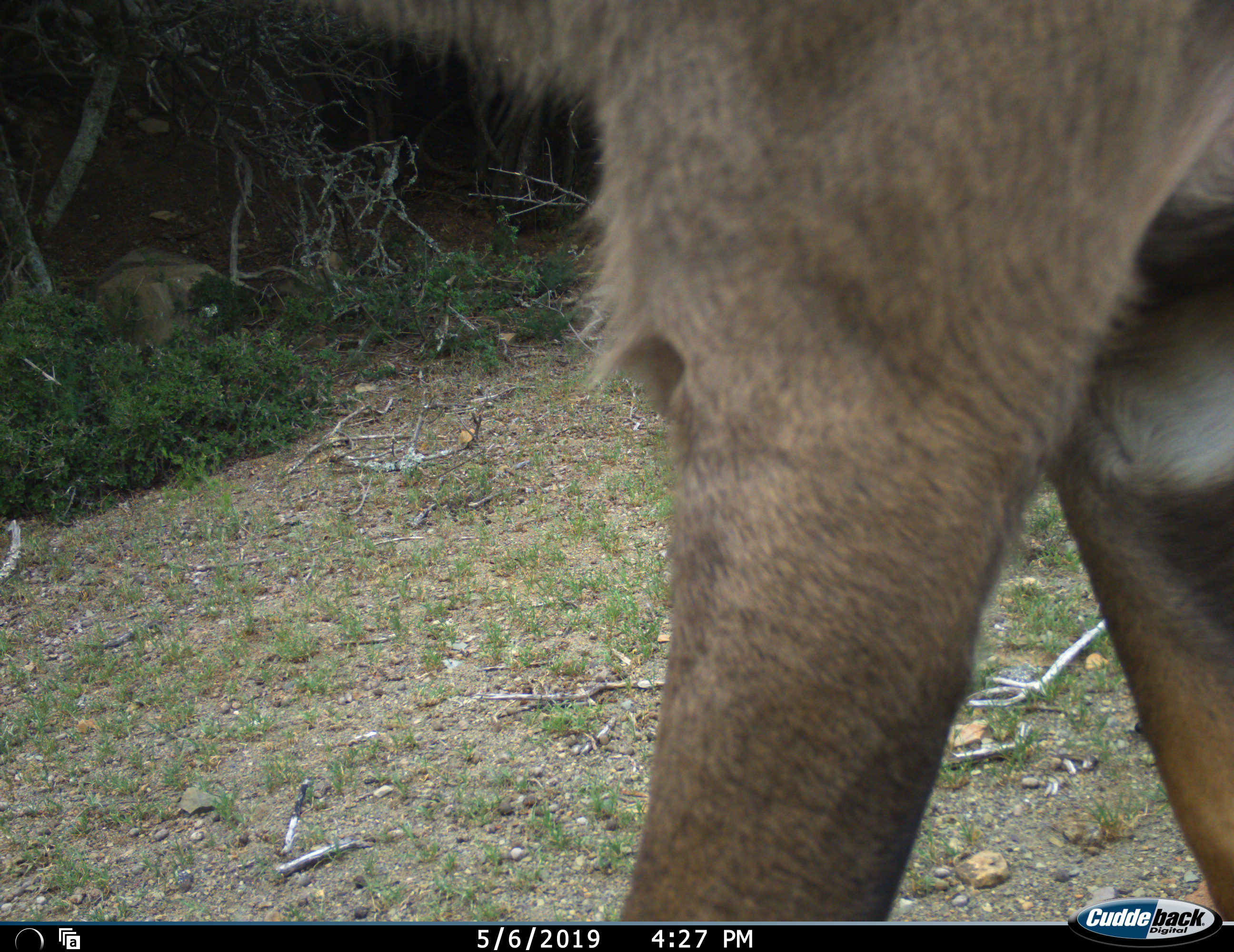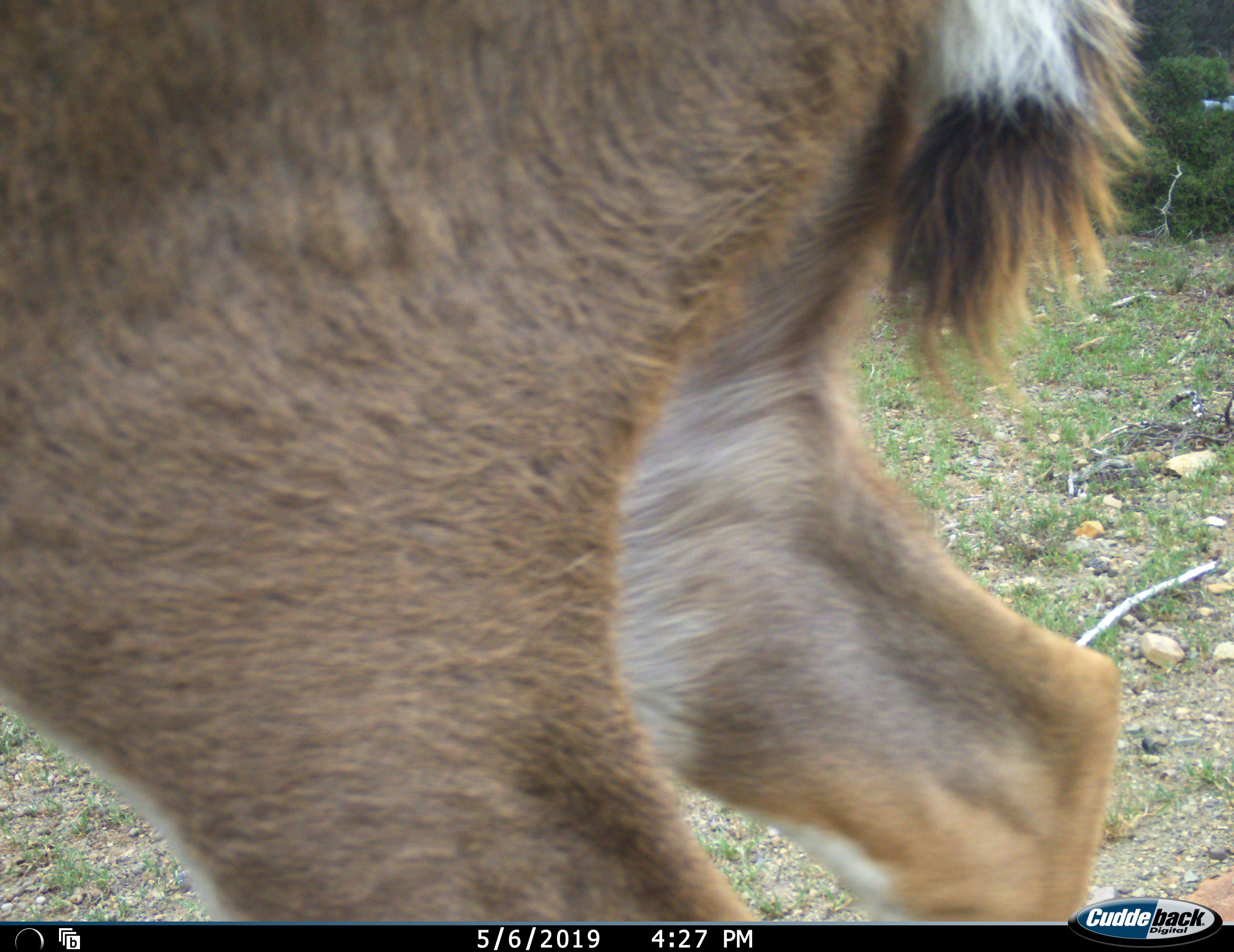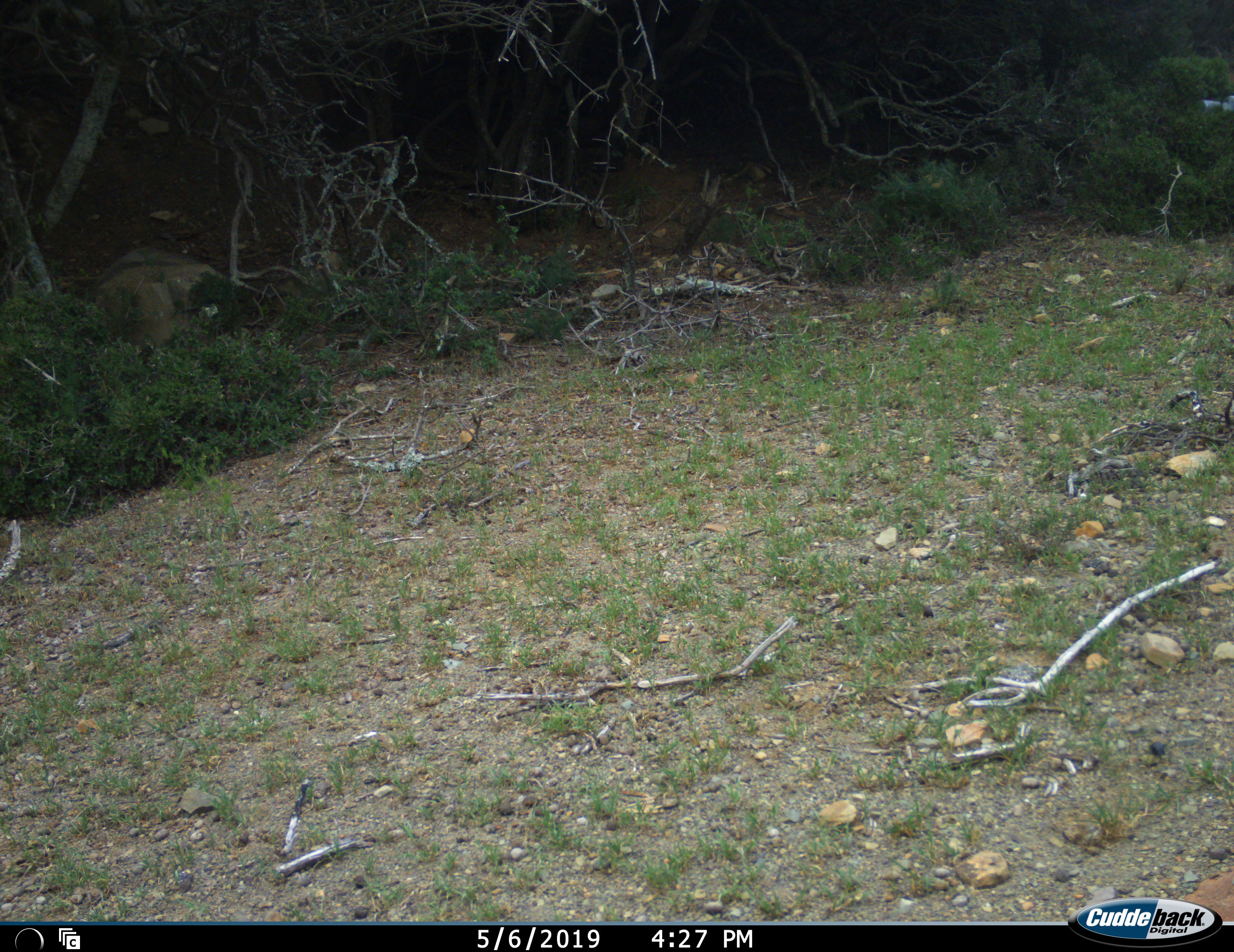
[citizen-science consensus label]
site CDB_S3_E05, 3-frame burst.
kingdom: Animalia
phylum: Chordata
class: Mammalia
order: Artiodactyla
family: Bovidae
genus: Tragelaphus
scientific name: Tragelaphus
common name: kudu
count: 1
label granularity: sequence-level